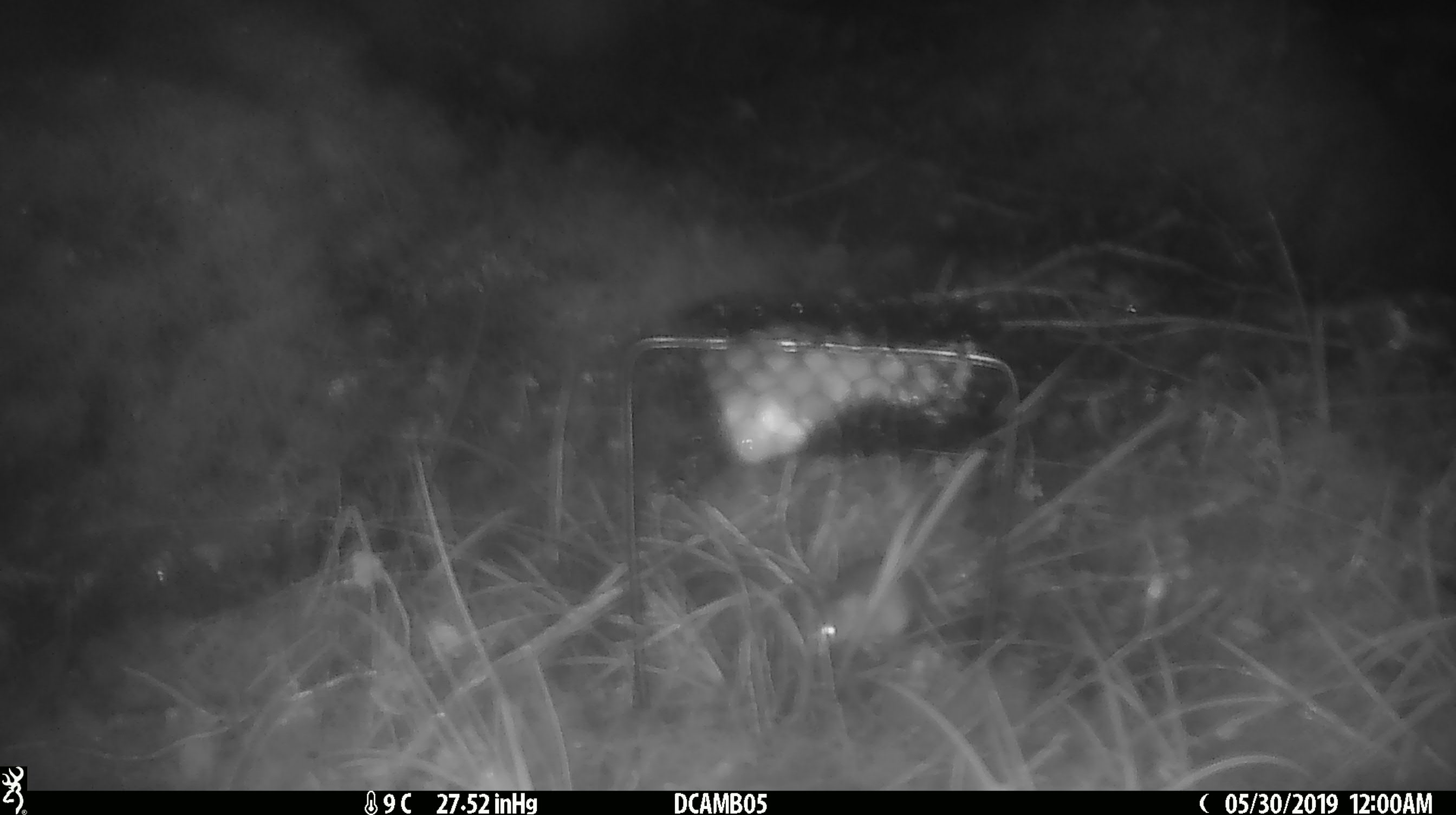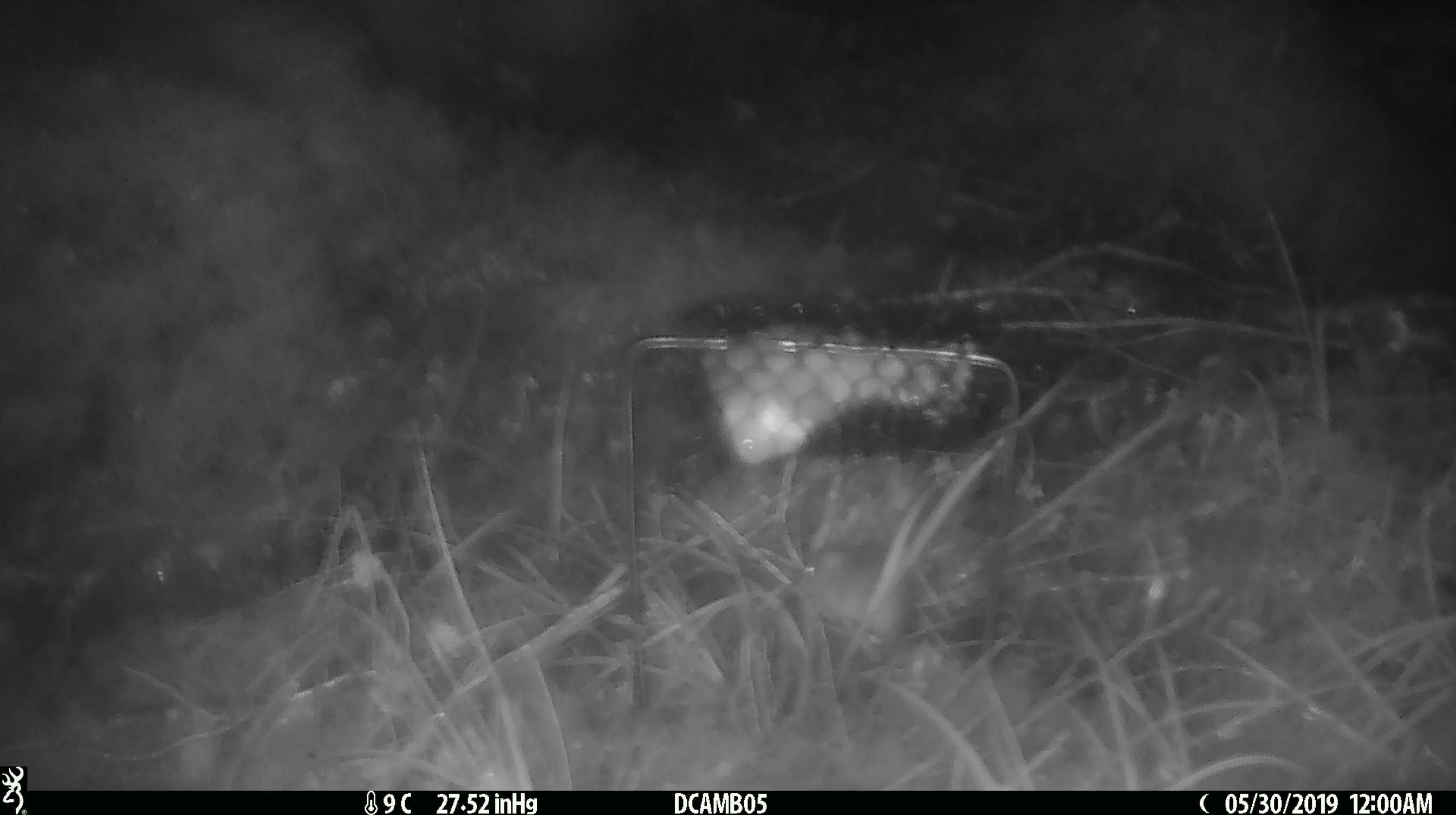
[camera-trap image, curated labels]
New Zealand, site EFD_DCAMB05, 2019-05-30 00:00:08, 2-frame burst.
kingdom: Animalia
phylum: Chordata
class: Mammalia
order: Rodentia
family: Muridae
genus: Mus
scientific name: Mus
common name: mouse